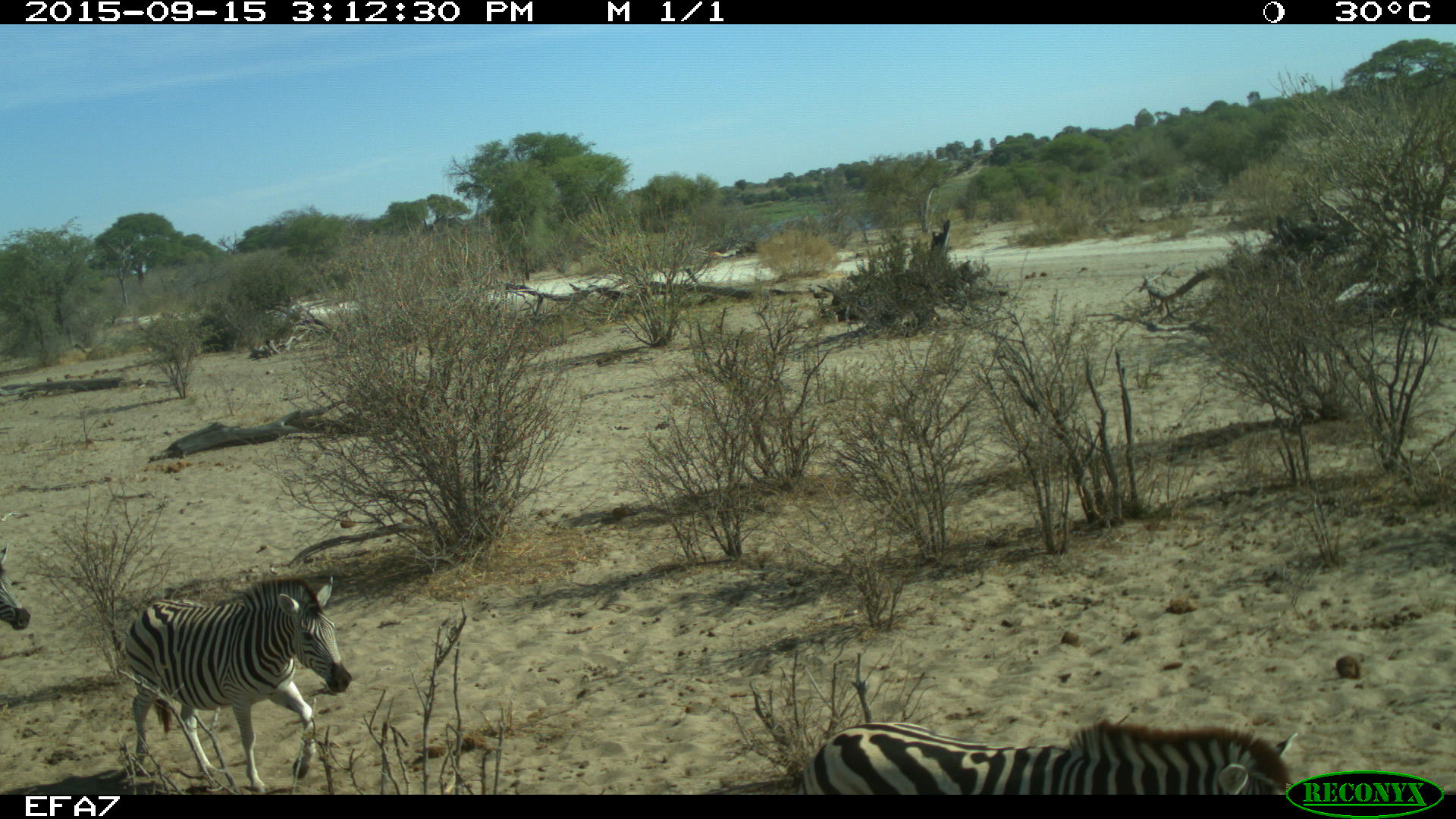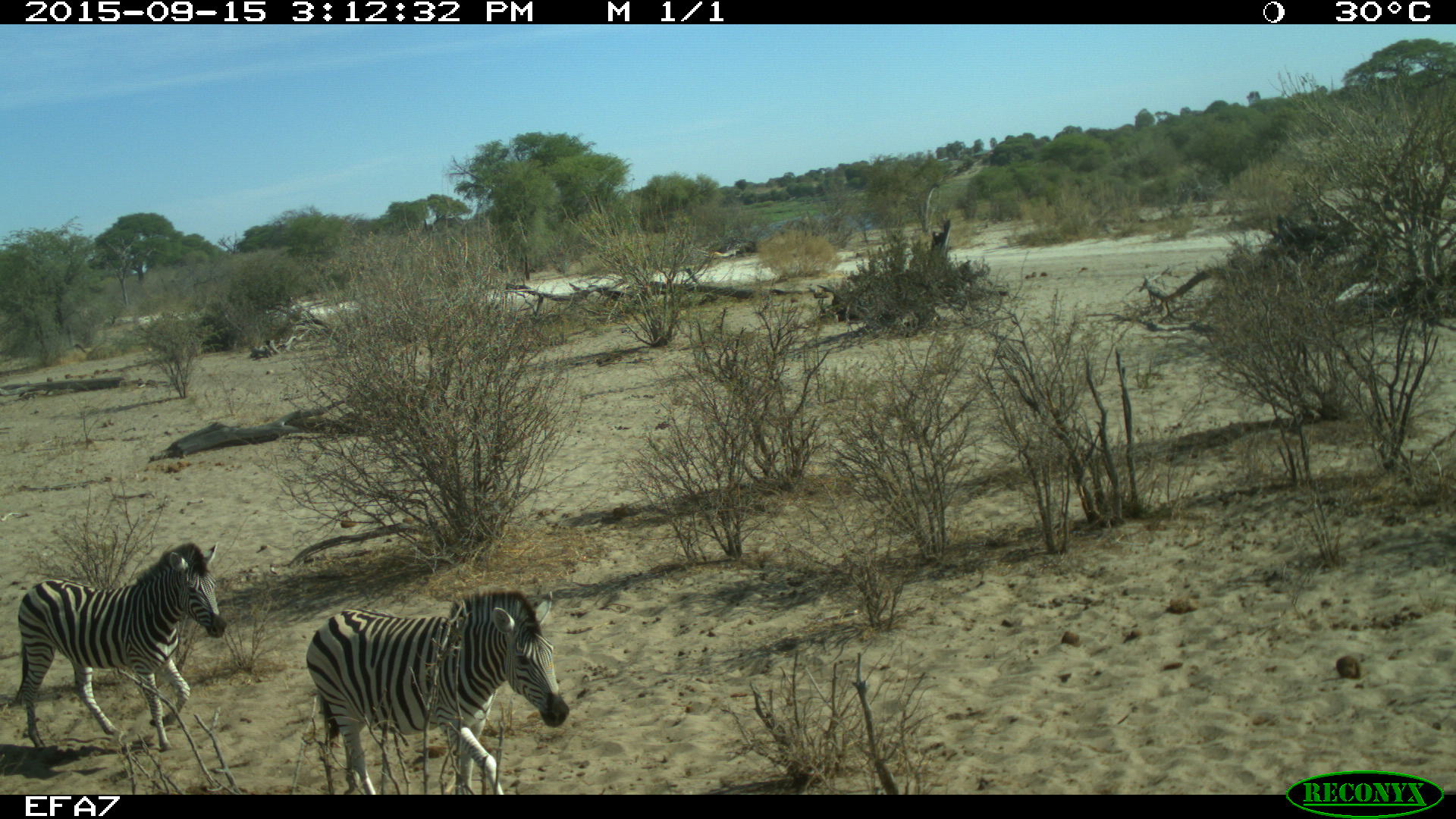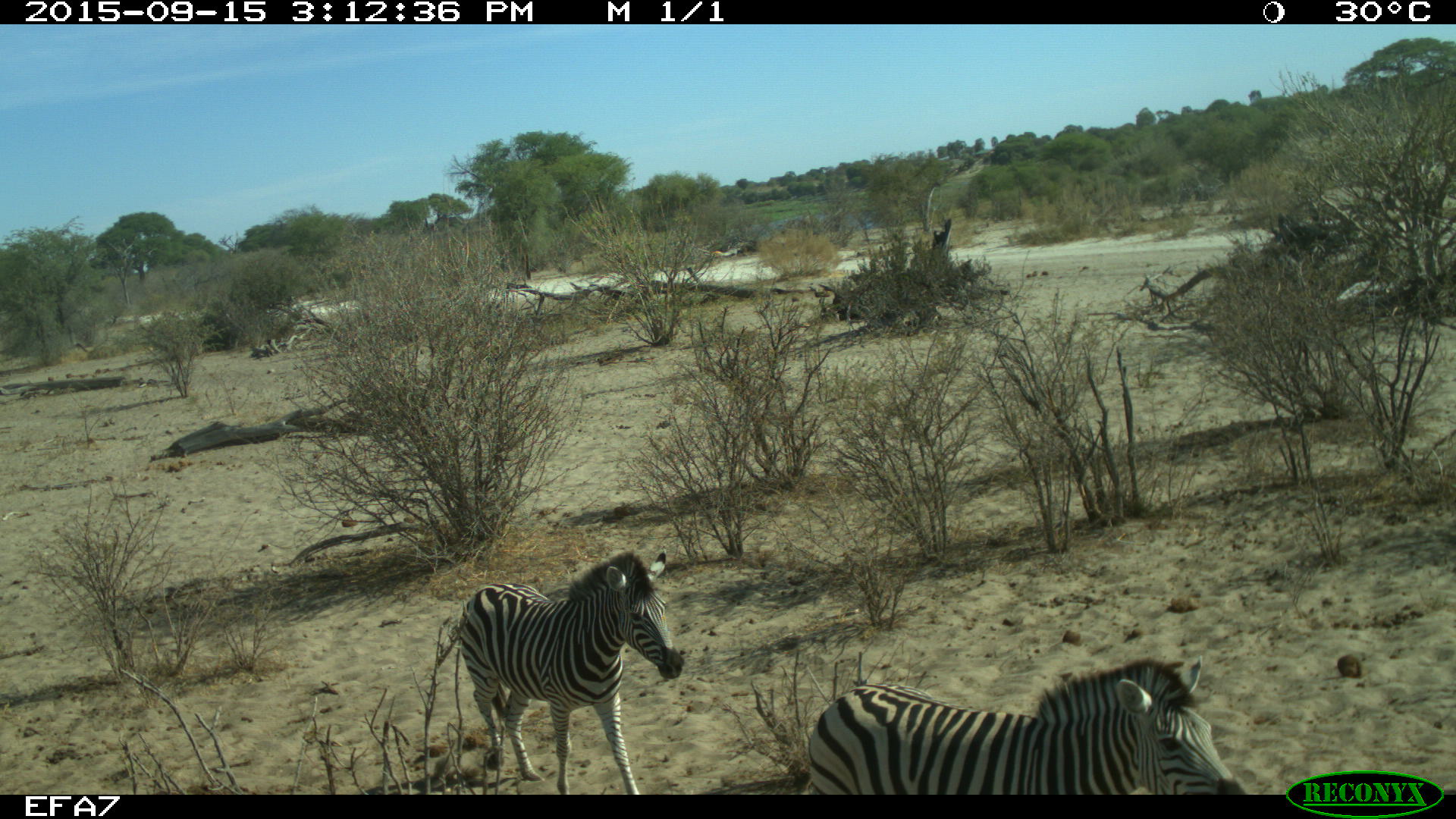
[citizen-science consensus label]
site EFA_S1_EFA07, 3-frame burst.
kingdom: Animalia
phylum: Chordata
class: Mammalia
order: Perissodactyla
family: Equidae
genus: Equus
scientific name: Equus quagga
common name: plains zebra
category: zebraplains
Zebraplains (plains zebra) (Equus quagga), count 3. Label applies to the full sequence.